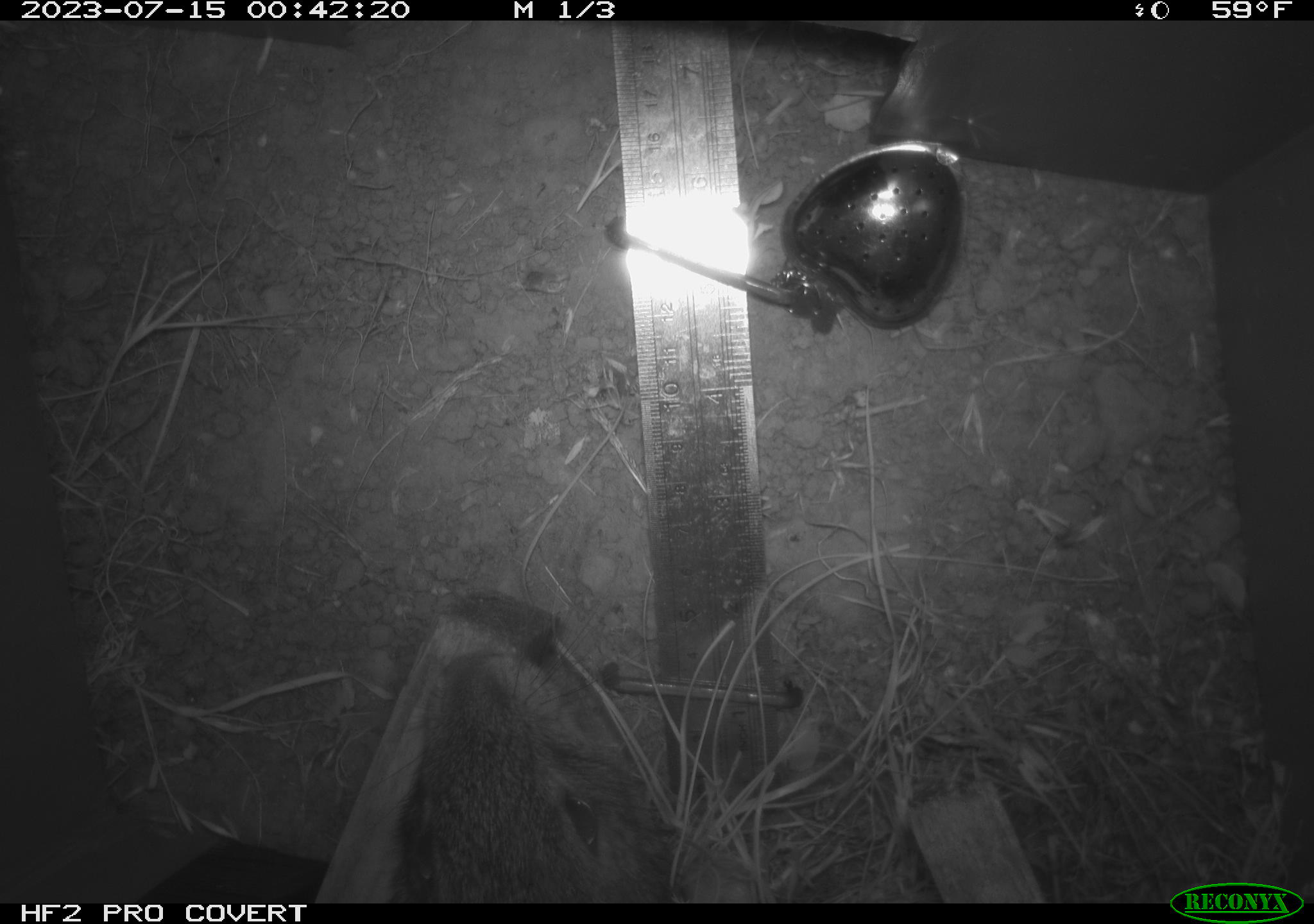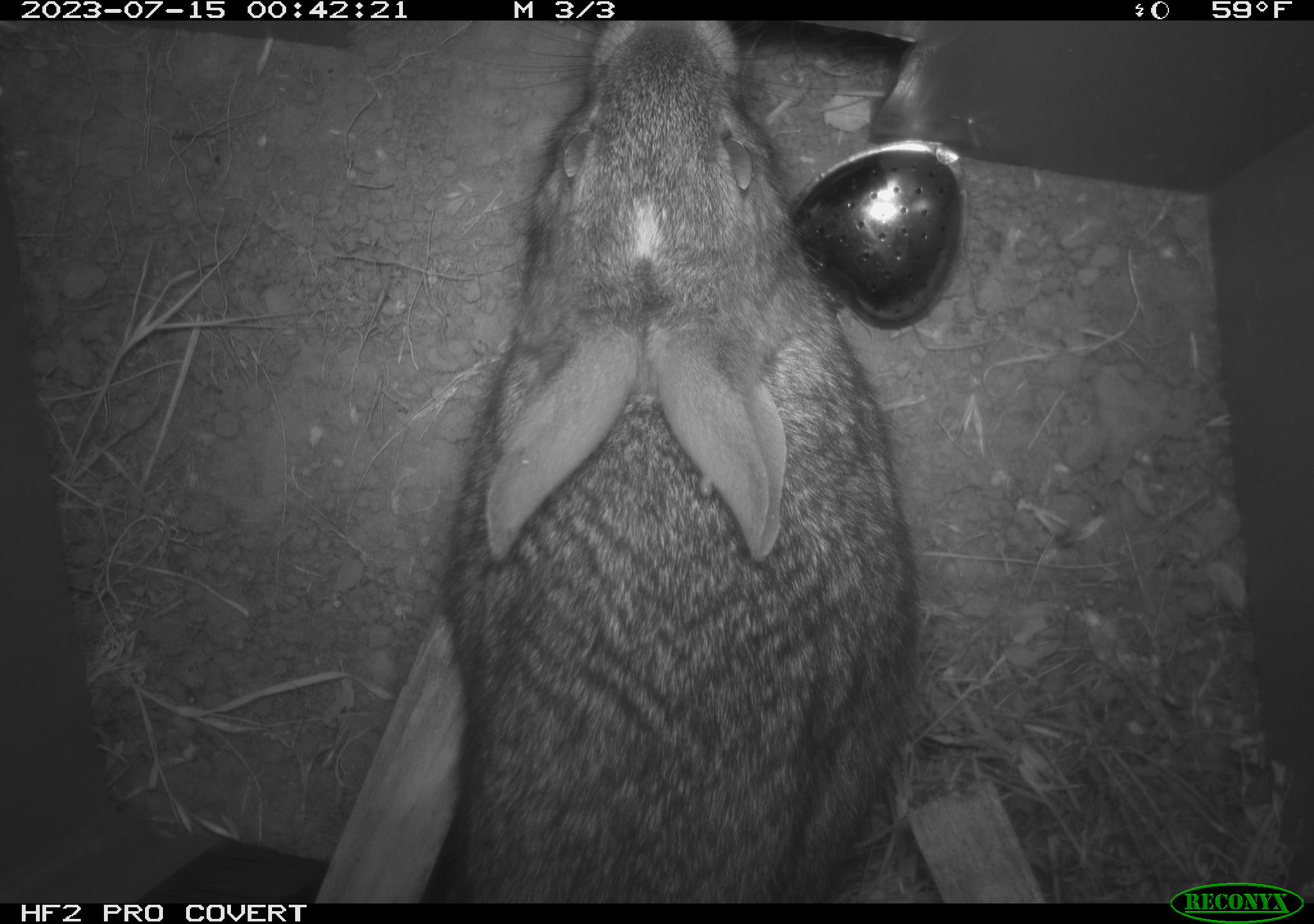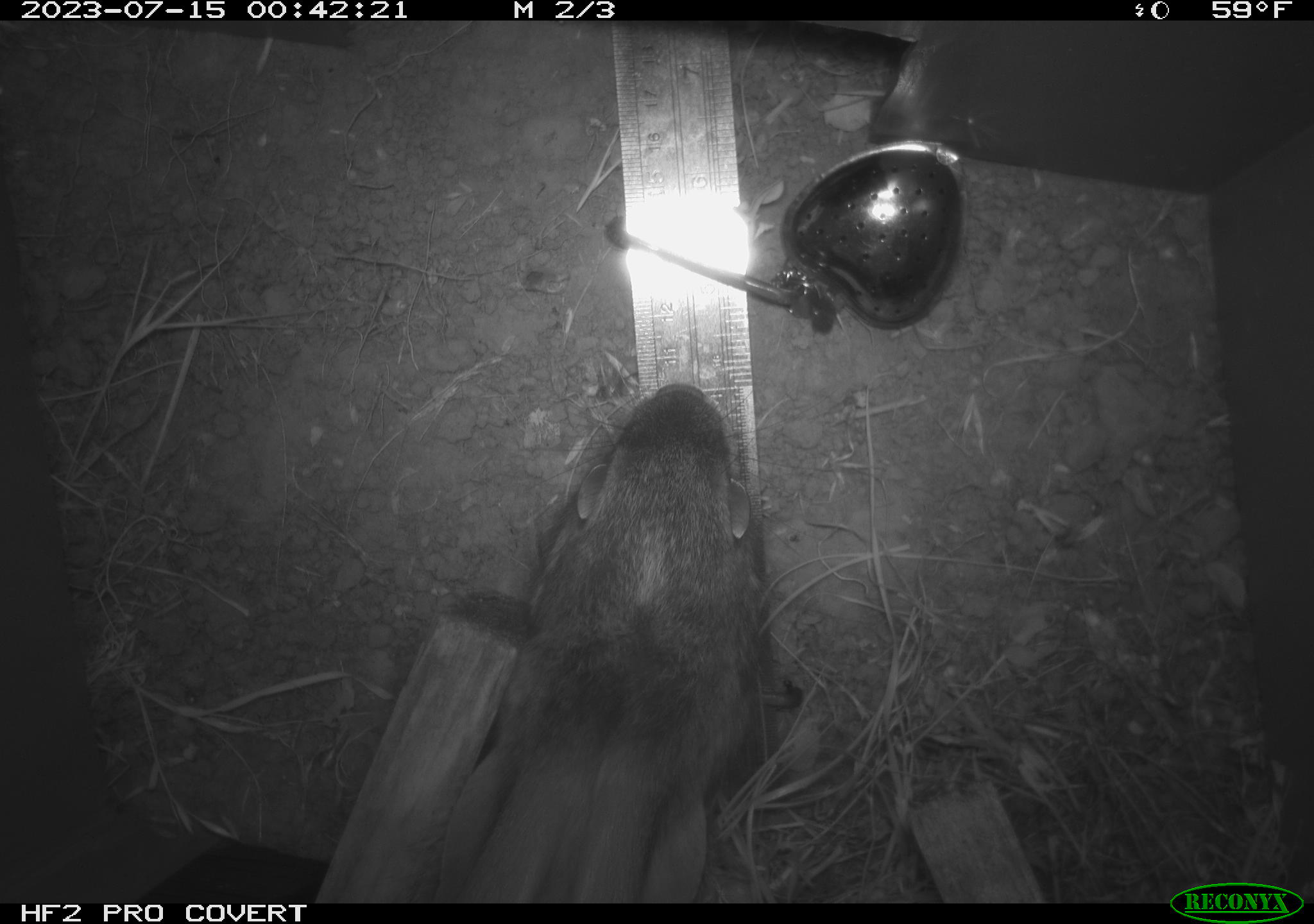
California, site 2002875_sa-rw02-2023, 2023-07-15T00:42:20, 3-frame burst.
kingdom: Animalia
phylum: Chordata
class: Mammalia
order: Lagomorpha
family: Leporidae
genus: Sylvilagus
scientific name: Sylvilagus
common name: cottontail rabbits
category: sylvilagus species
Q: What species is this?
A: Sylvilagus species (cottontail rabbits) (Sylvilagus).